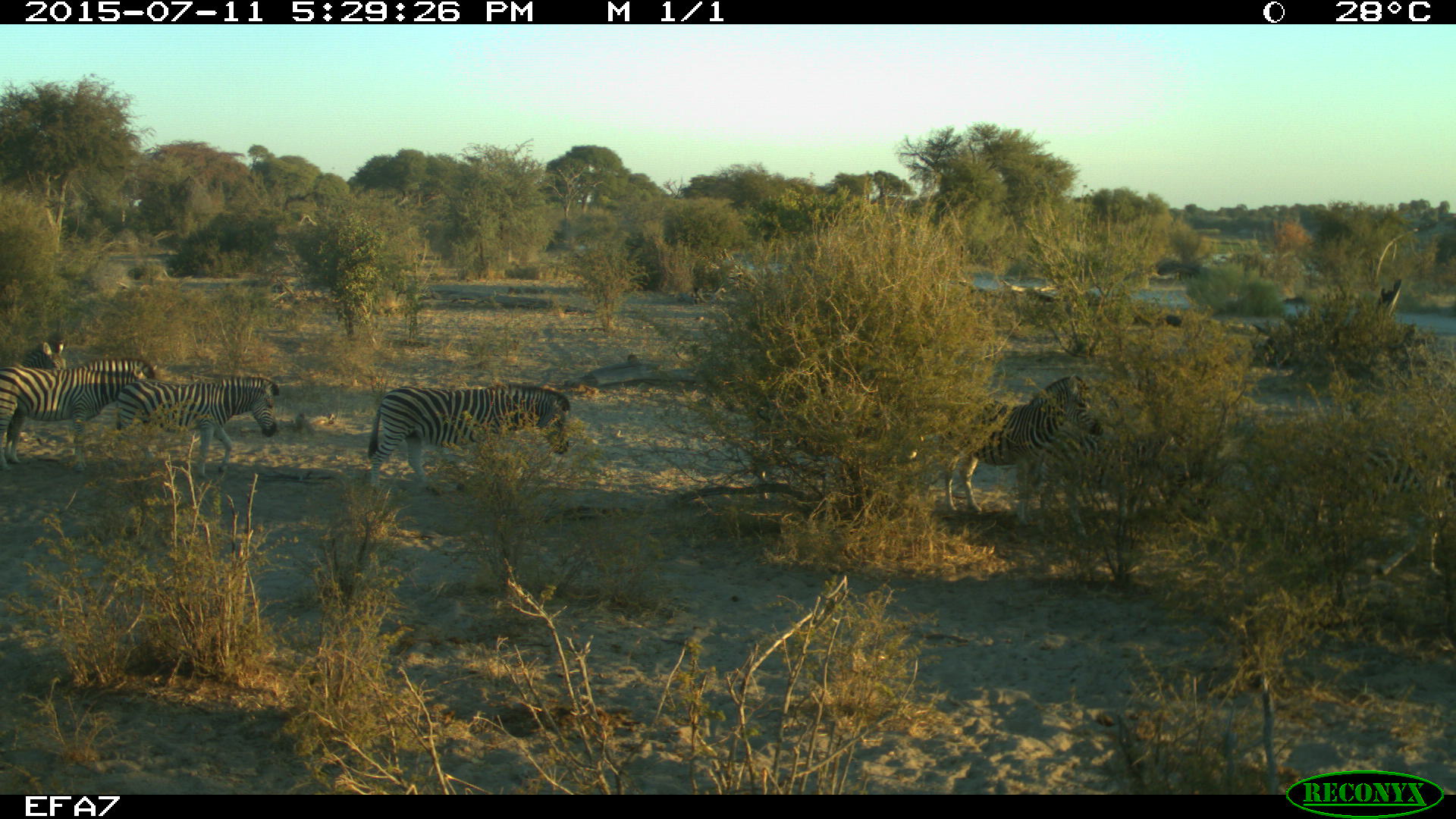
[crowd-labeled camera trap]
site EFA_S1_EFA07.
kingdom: Animalia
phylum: Chordata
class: Mammalia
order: Perissodactyla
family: Equidae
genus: Equus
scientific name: Equus quagga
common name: plains zebra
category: zebraplains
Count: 5.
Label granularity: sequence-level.